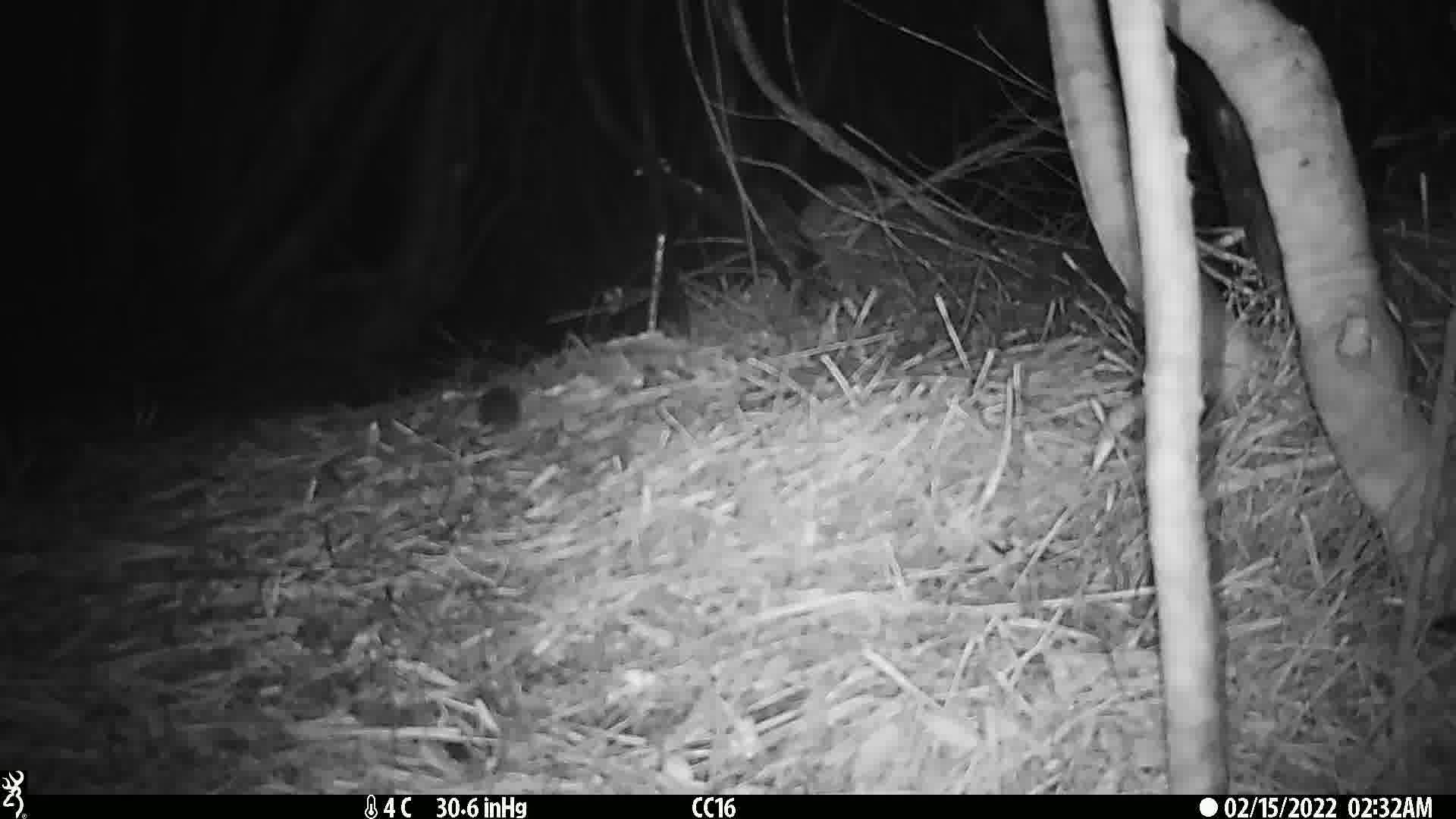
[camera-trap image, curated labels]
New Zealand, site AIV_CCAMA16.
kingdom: Animalia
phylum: Chordata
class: Mammalia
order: Rodentia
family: Muridae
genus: Mus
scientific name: Mus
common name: mouse